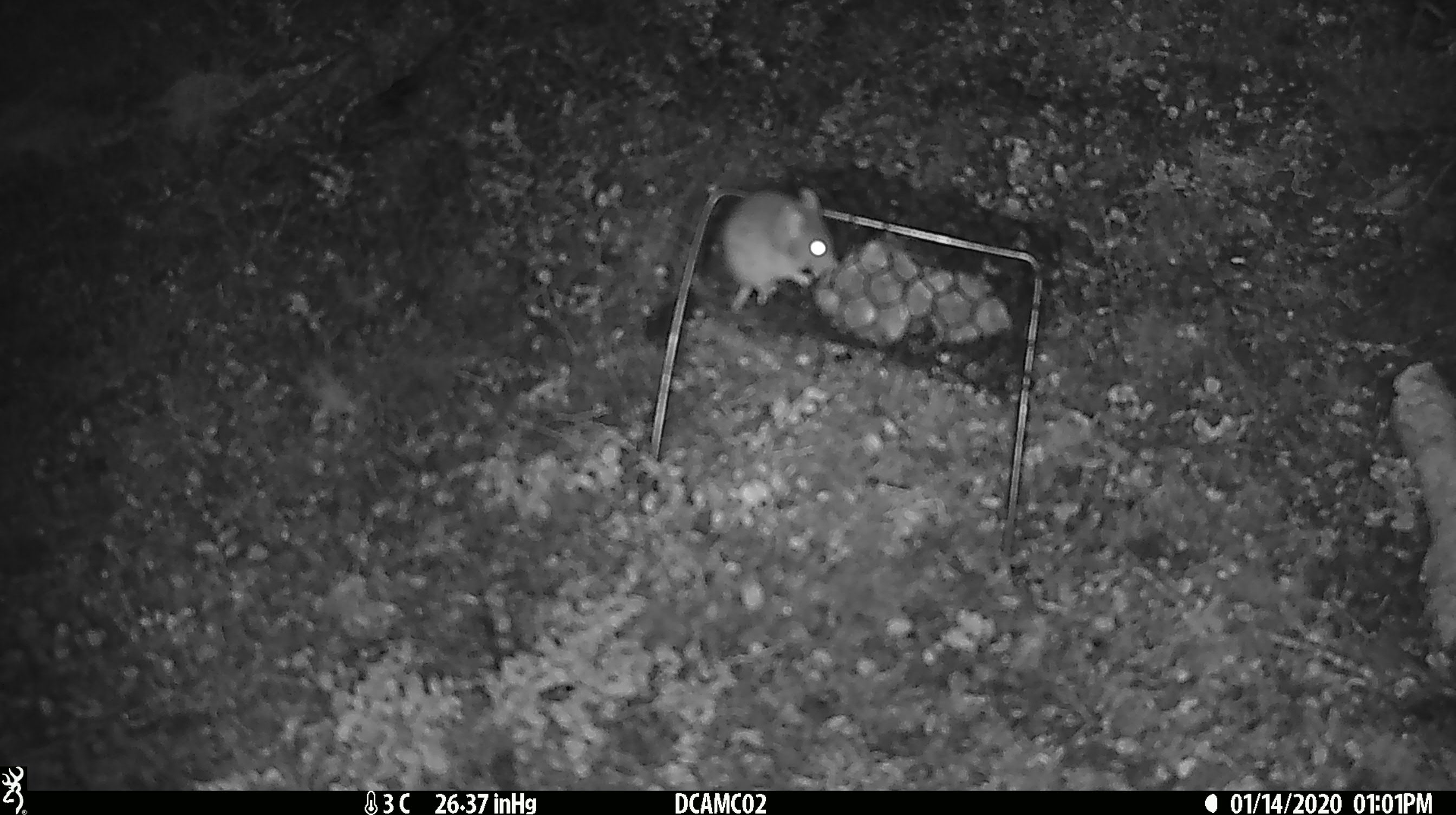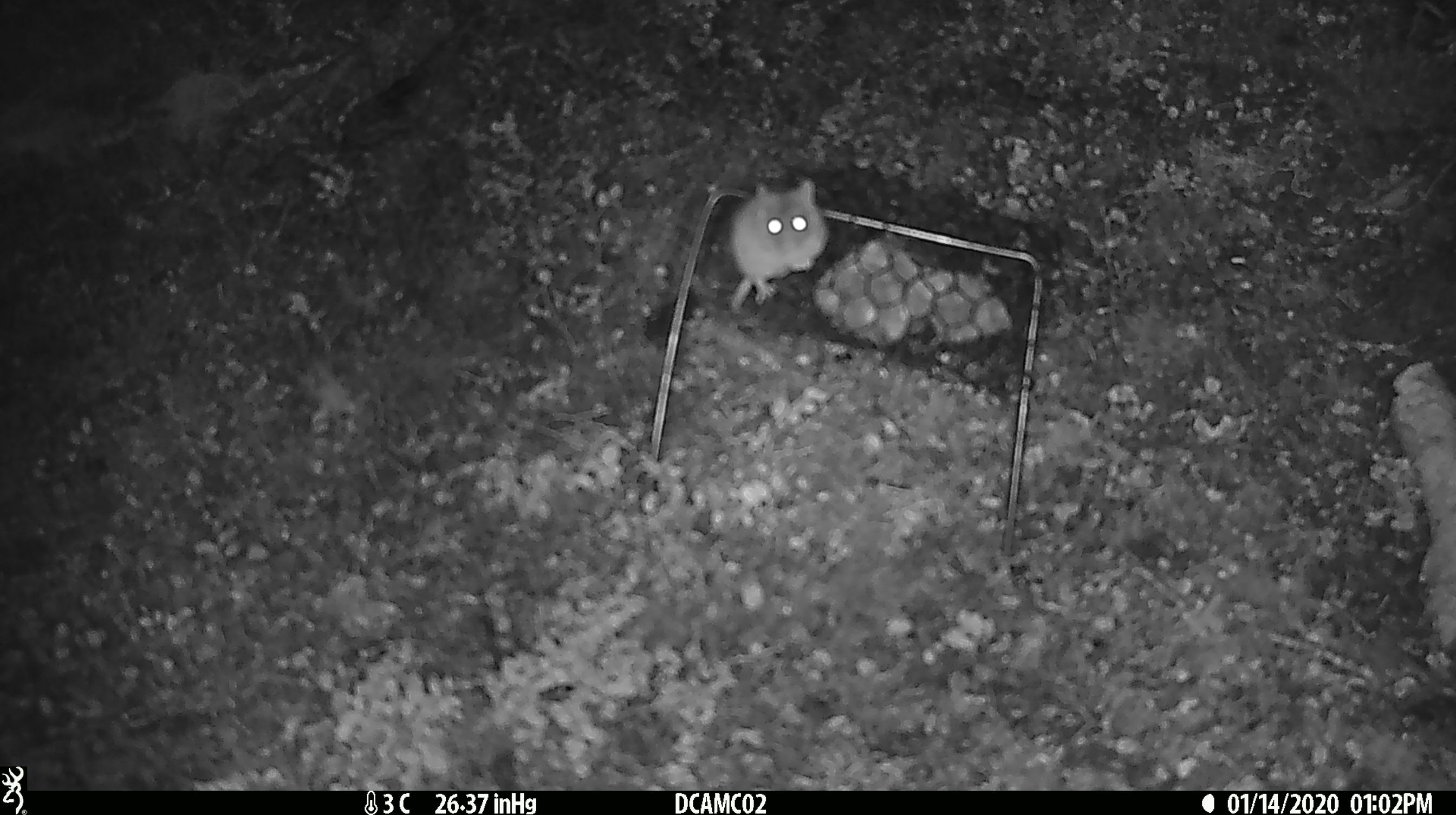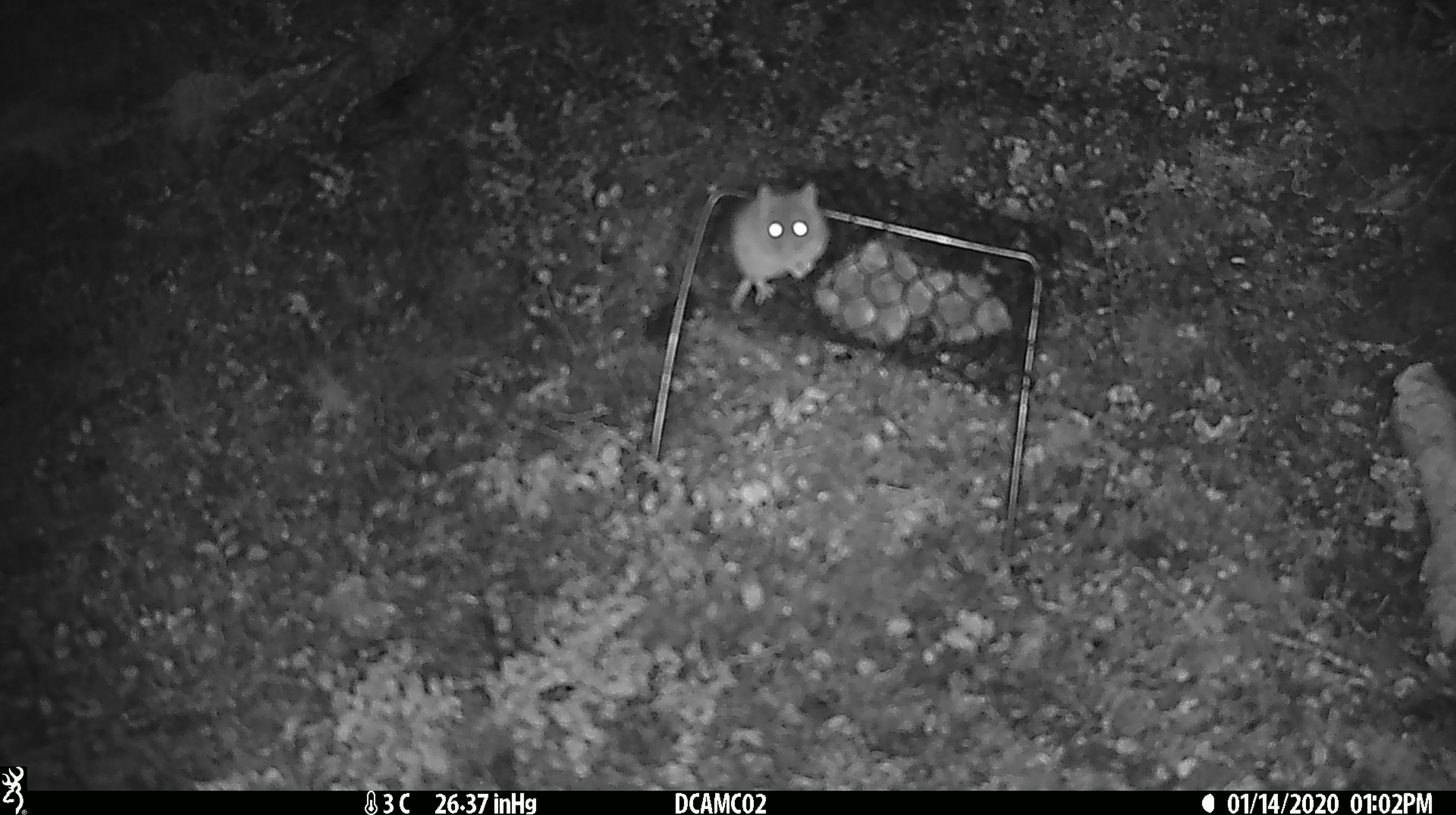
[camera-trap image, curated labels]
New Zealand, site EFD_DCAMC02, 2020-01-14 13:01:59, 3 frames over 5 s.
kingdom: Animalia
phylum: Chordata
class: Mammalia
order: Rodentia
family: Muridae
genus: Mus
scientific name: Mus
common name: mouse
Mouse (Mus).